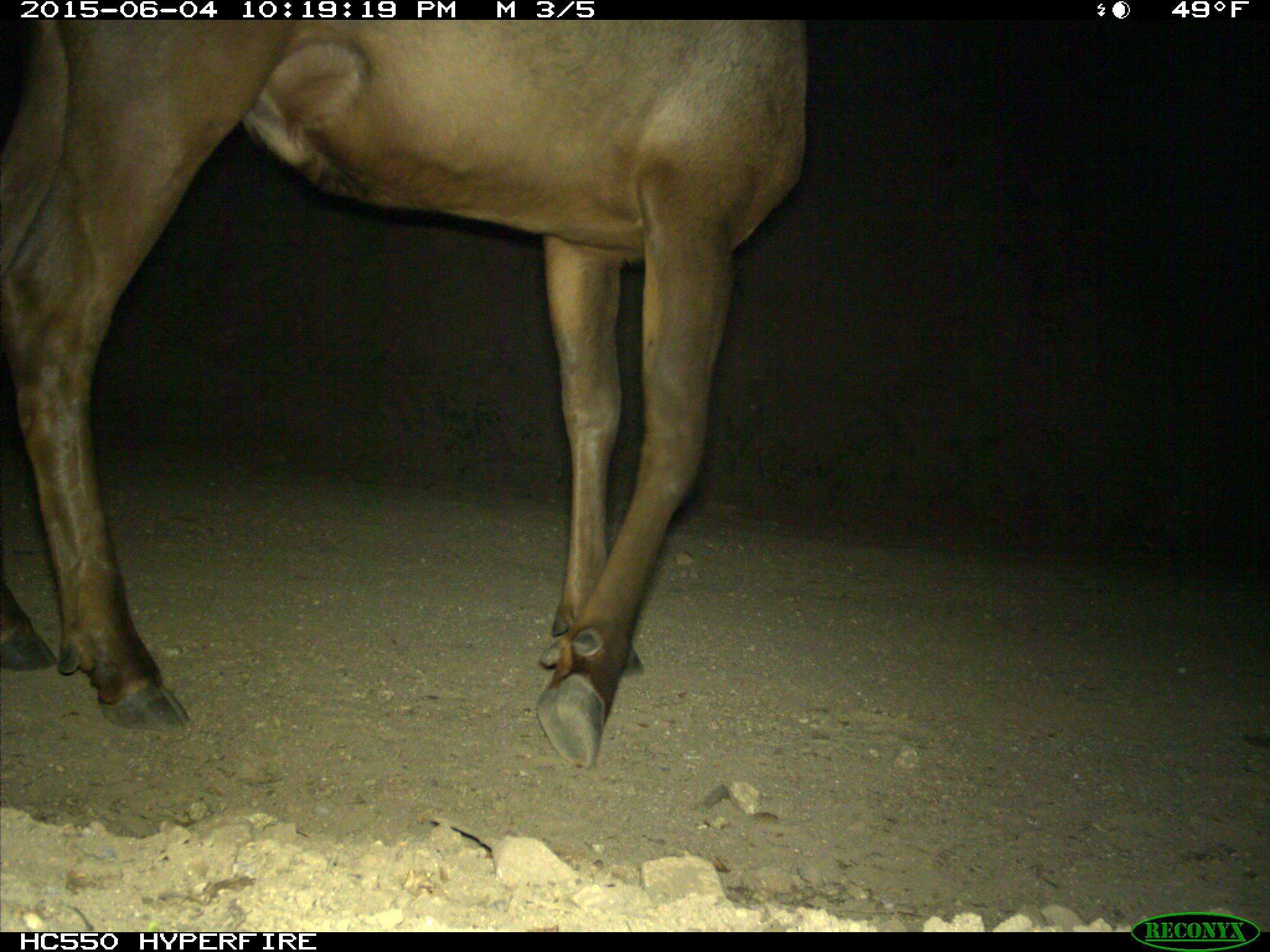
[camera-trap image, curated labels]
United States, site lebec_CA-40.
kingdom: Animalia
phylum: Chordata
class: Mammalia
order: Artiodactyla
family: Cervidae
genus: Cervus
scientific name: Cervus canadensis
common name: elk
Cervus canadensis (elk).